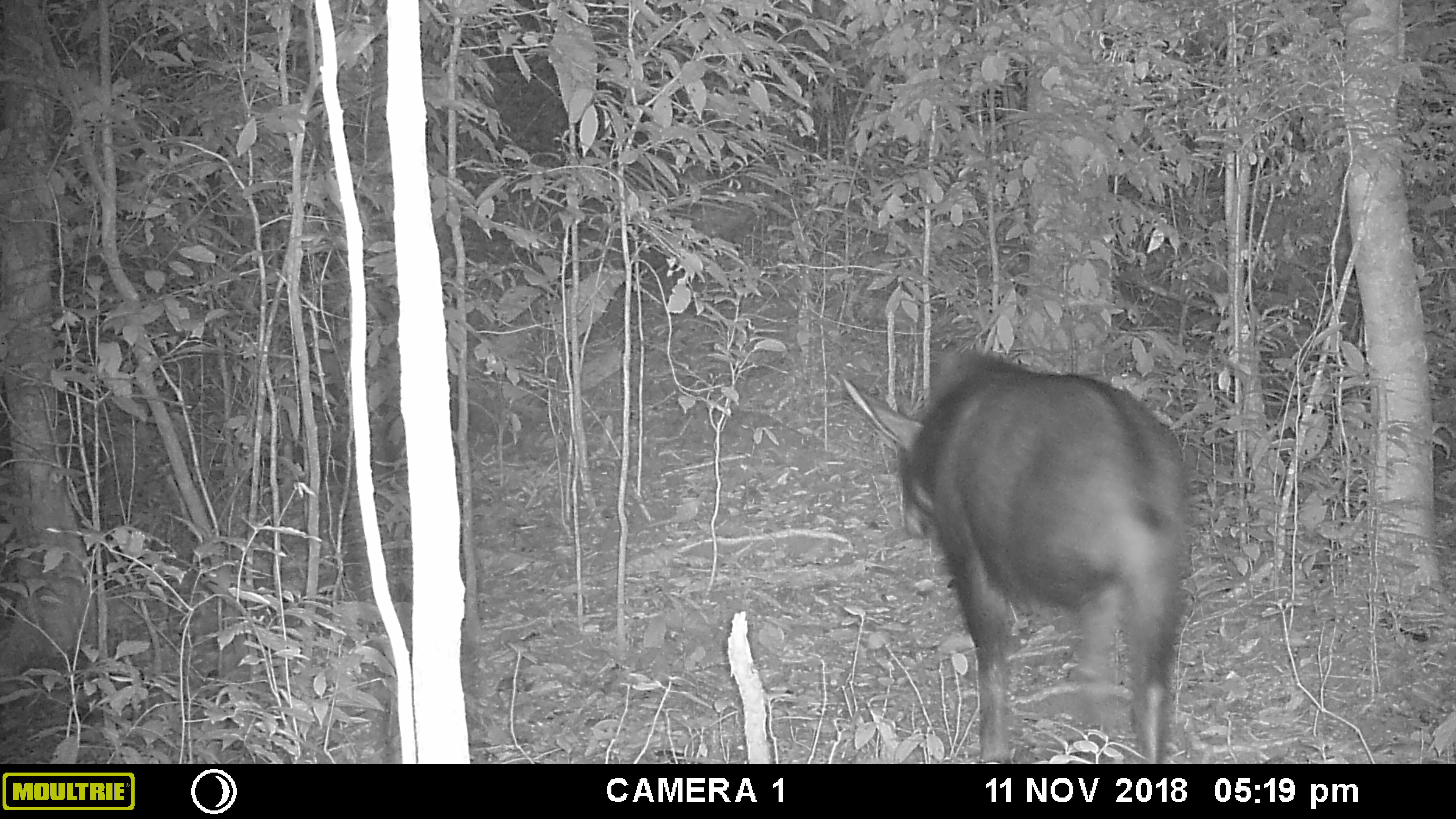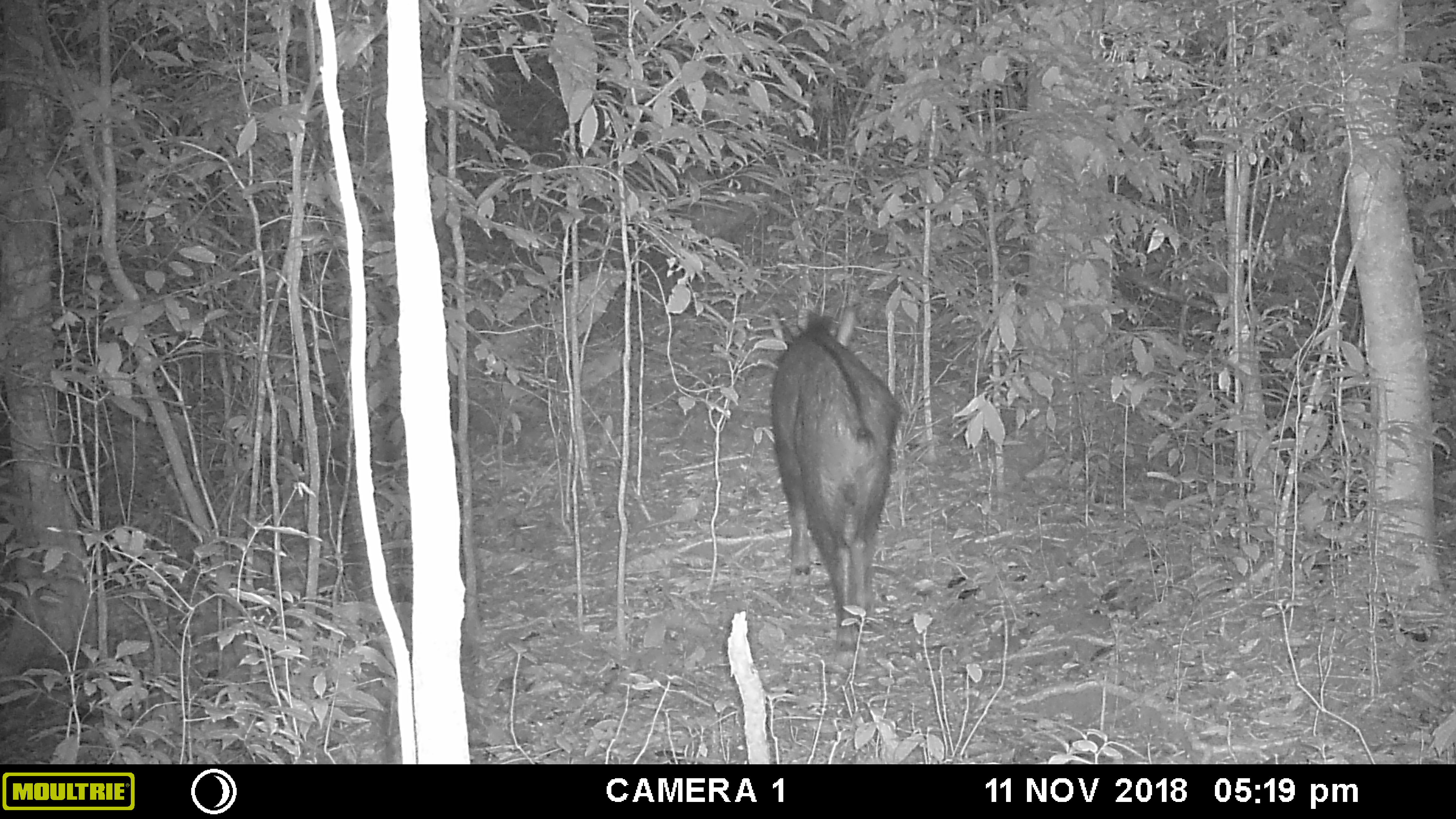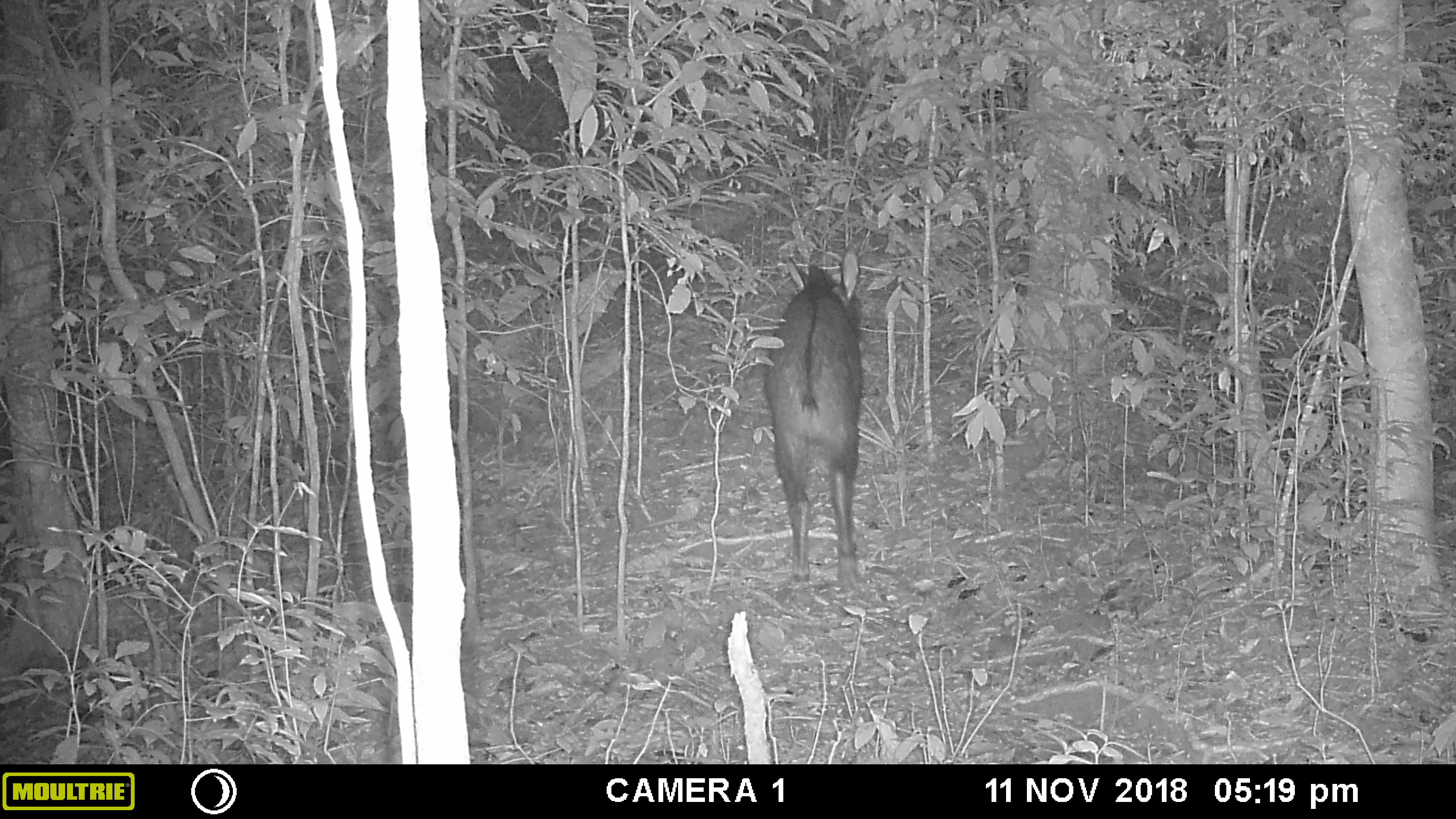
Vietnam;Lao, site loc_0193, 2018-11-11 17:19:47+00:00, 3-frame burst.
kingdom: Animalia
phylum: Chordata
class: Mammalia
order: Artiodactyla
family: Bovidae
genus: Capricornis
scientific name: Capricornis sumatraensis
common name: chinese serow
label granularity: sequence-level